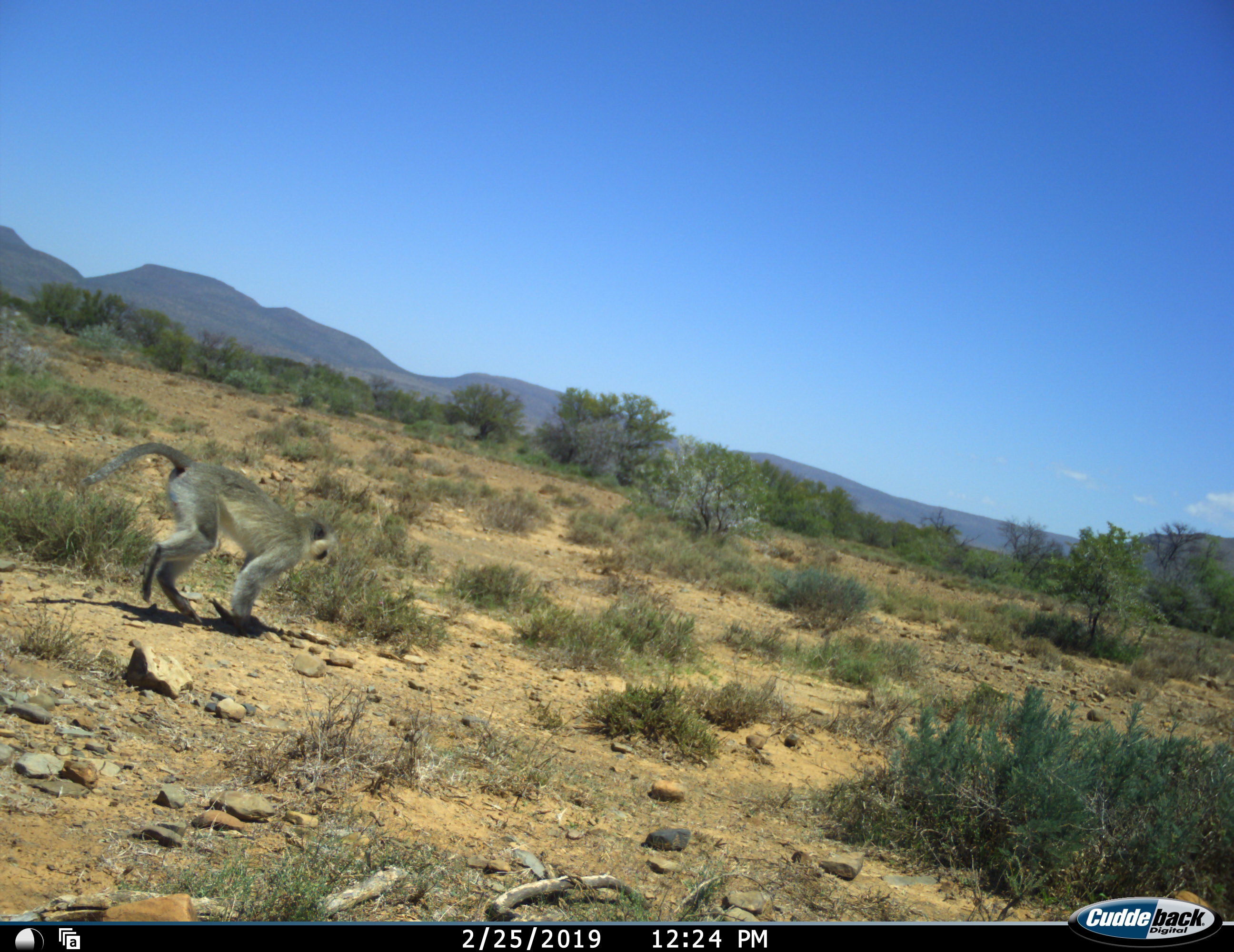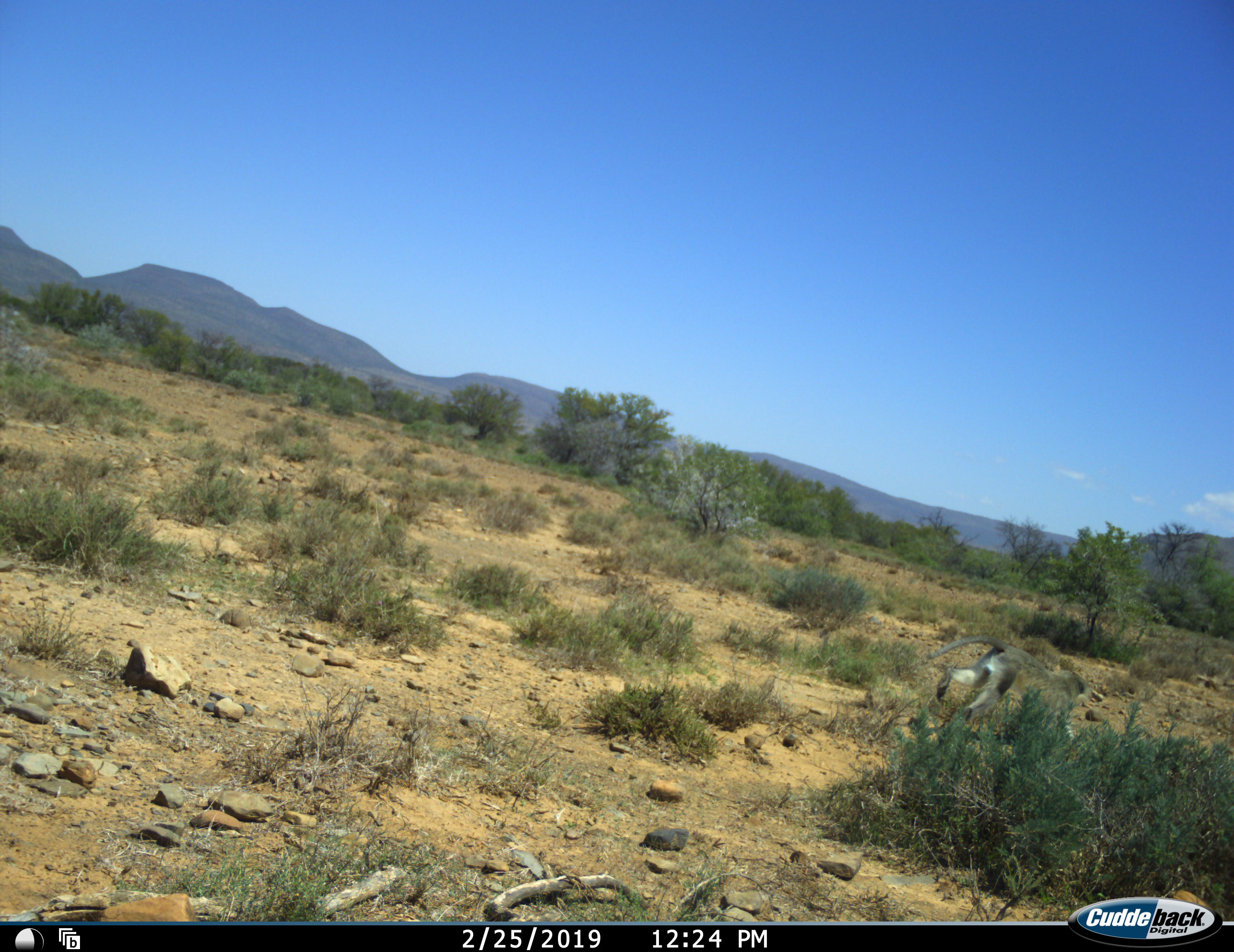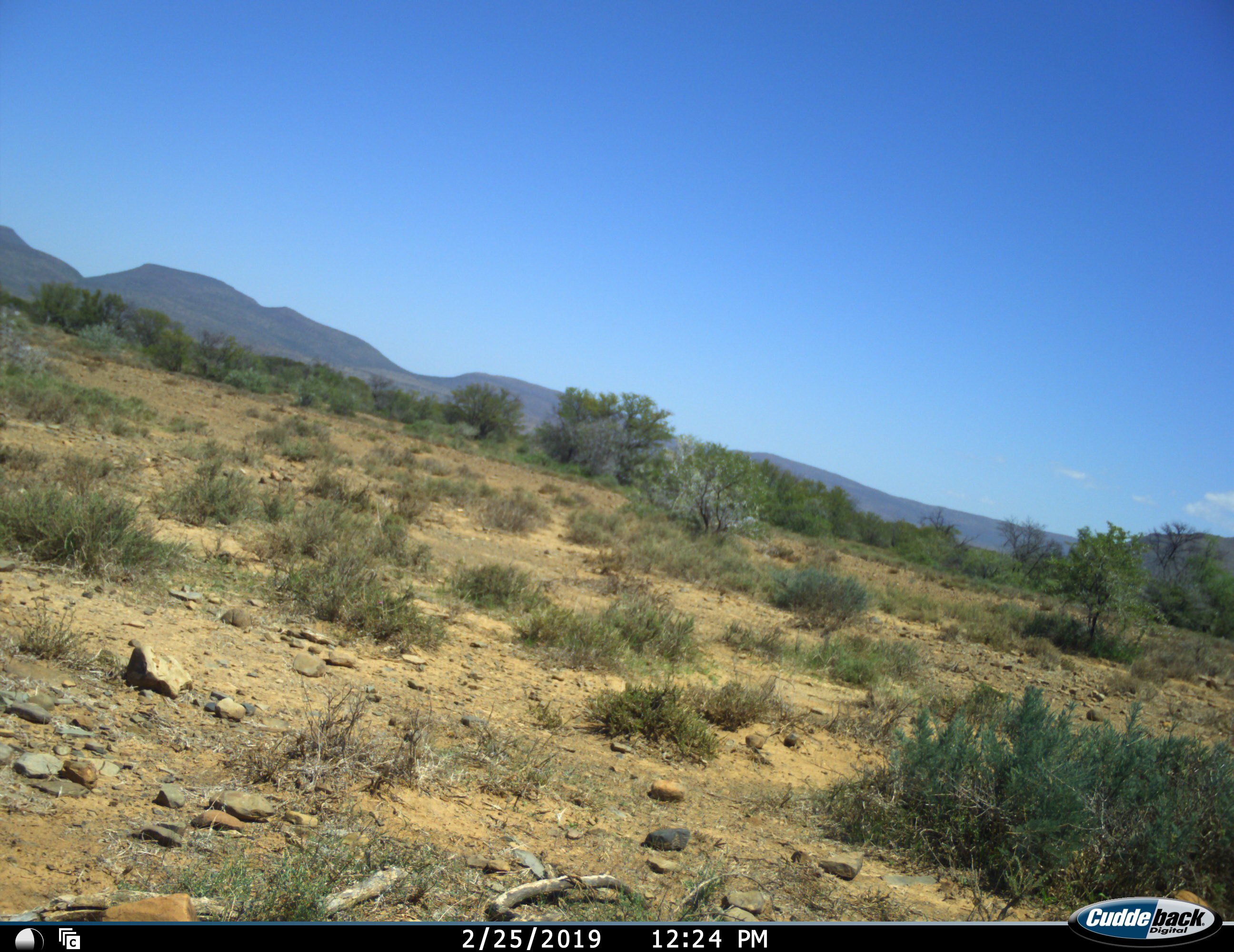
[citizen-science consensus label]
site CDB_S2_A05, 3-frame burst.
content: unidentified animal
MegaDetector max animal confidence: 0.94